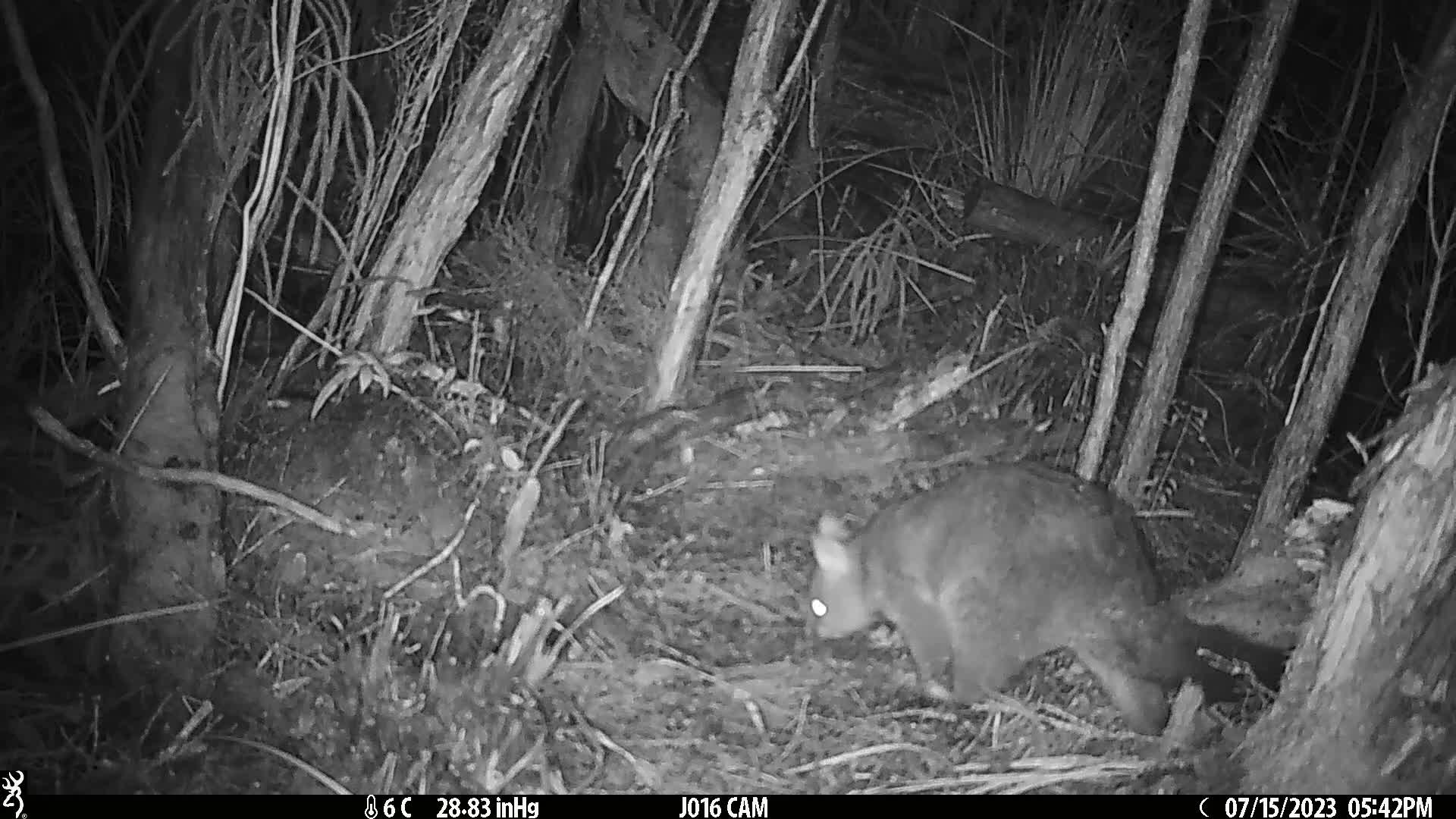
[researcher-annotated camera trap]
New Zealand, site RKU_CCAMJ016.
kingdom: Animalia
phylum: Chordata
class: Mammalia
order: Diprotodontia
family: Phalangeridae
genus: Trichosurus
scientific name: Trichosurus vulpecula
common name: common brushtail possum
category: possum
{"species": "possum (common brushtail possum) (Trichosurus vulpecula)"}